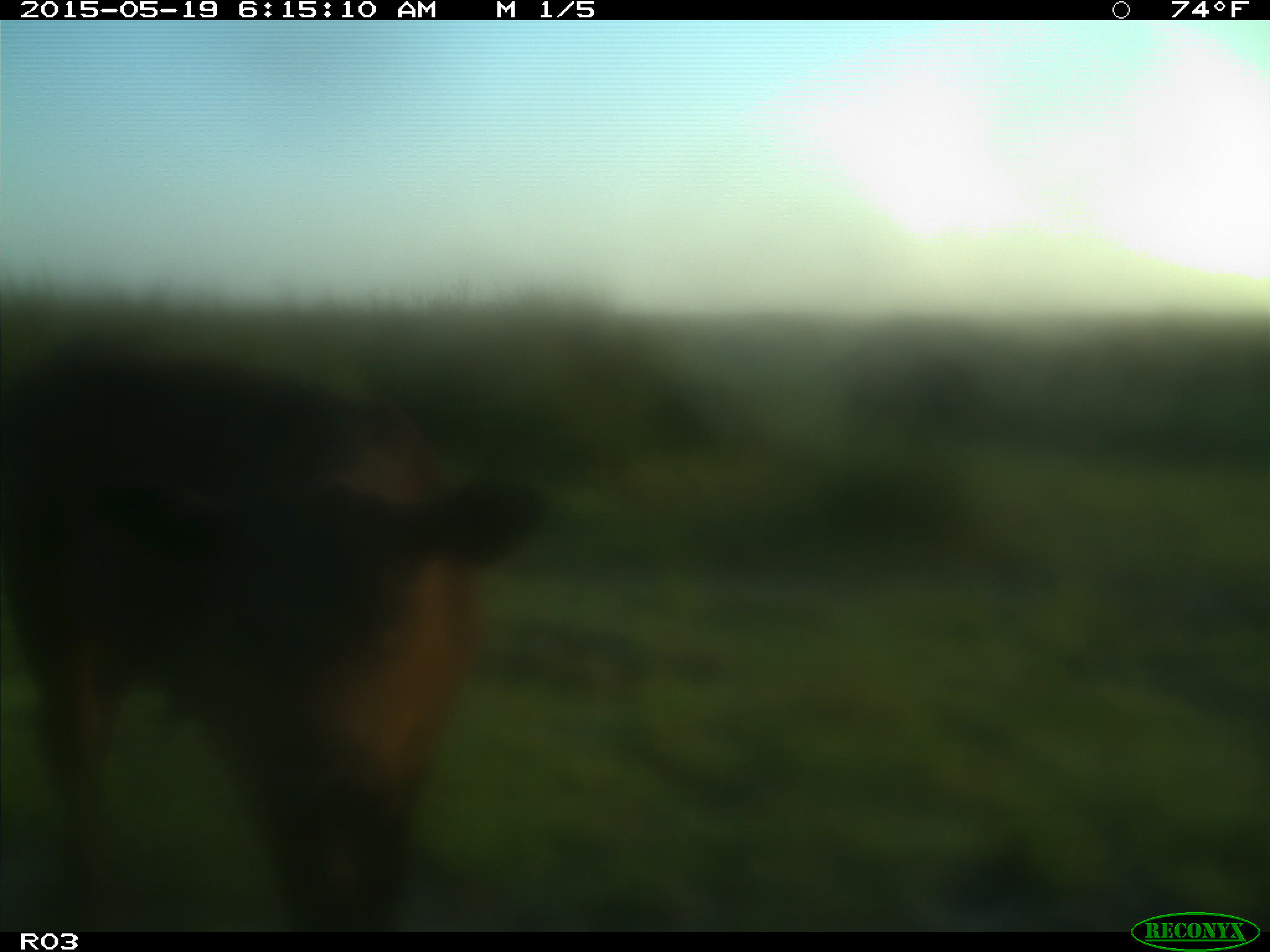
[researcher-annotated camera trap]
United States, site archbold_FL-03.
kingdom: Animalia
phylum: Chordata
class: Mammalia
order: Artiodactyla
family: Bovidae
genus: Bos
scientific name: Bos taurus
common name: domestic cow